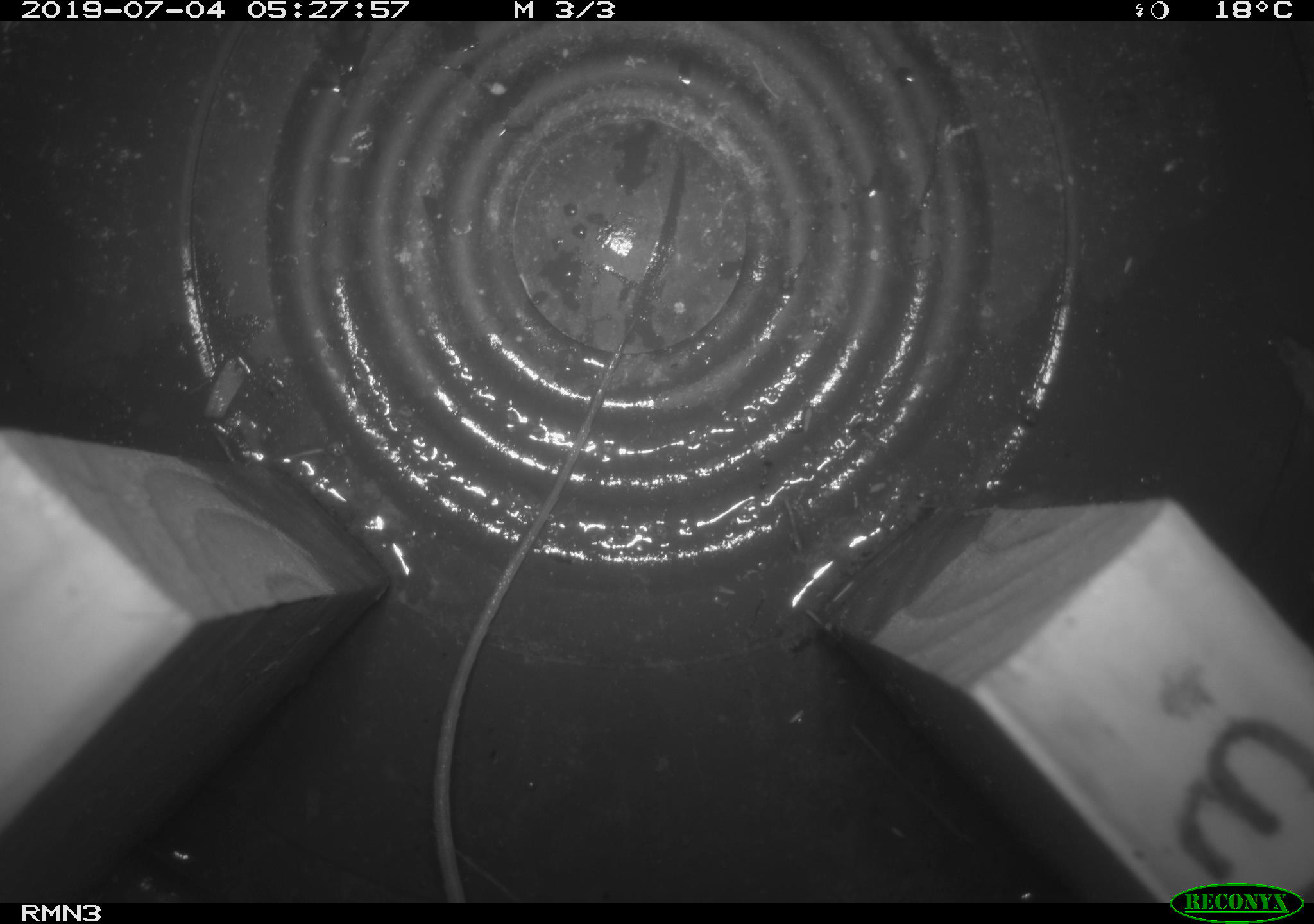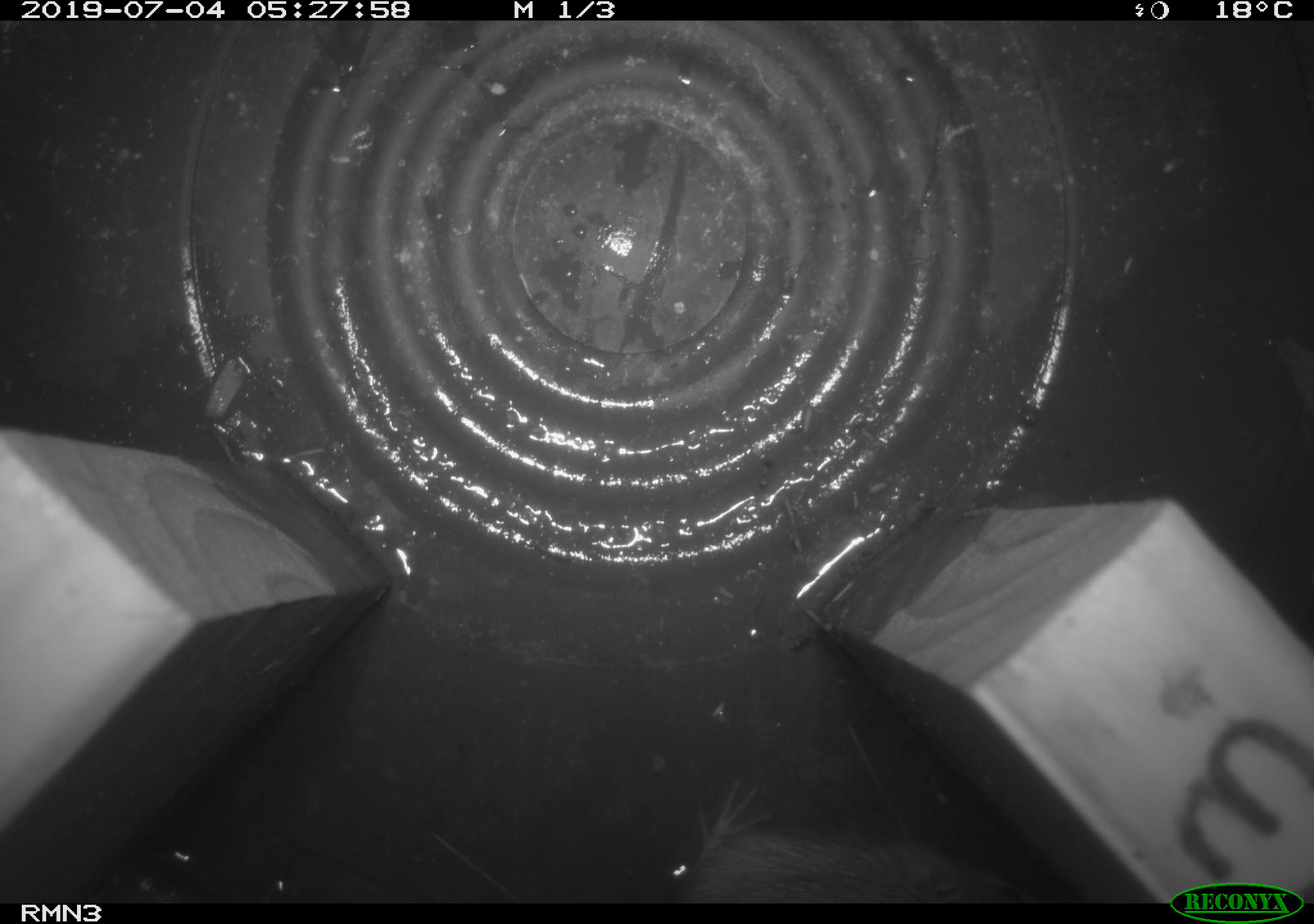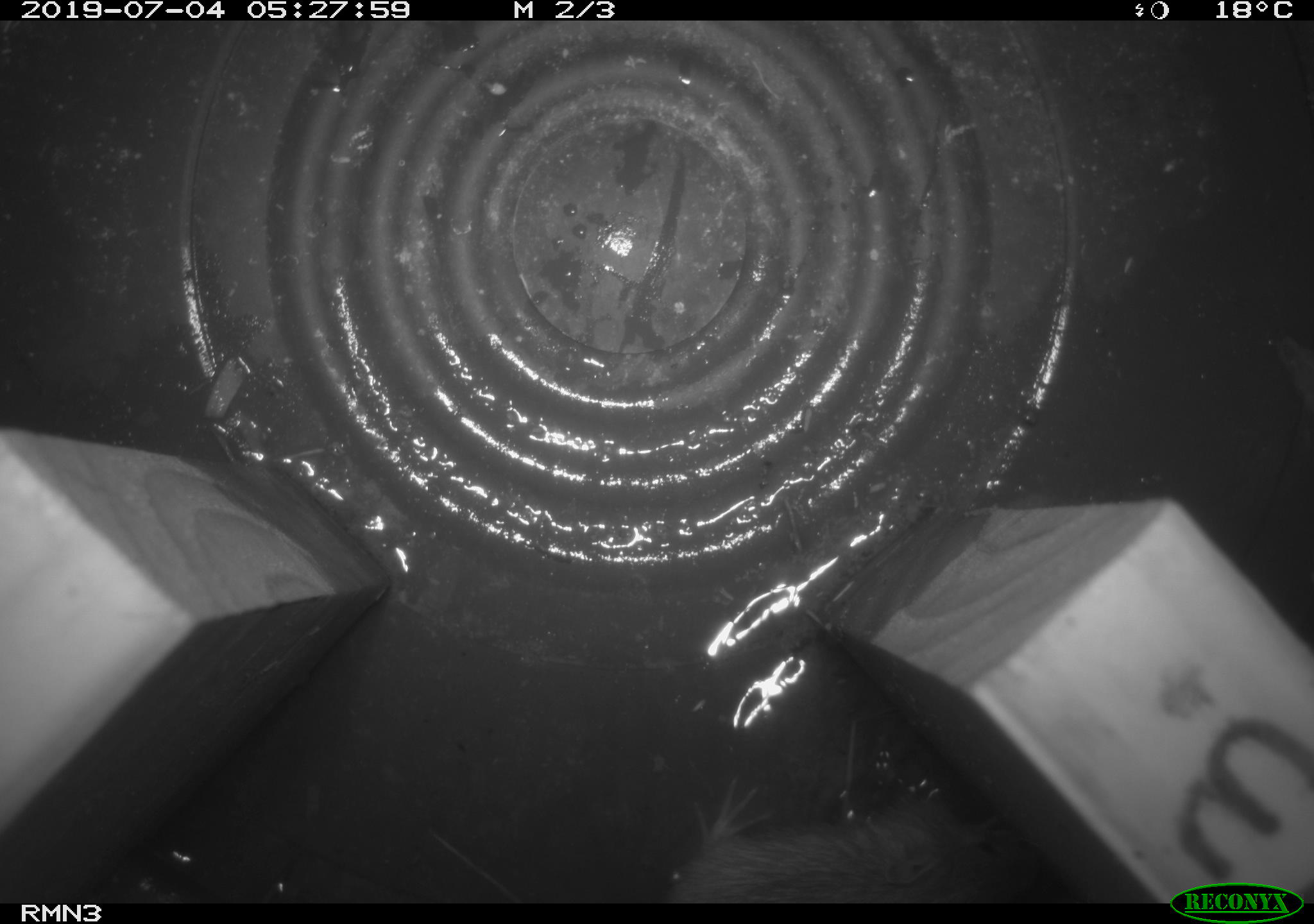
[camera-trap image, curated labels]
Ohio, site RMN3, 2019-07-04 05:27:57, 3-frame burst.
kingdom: Animalia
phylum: Chordata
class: Mammalia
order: Rodentia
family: Zapodidae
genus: Napaeozapus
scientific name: Napaeozapus insignis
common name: woodland jumping mouse